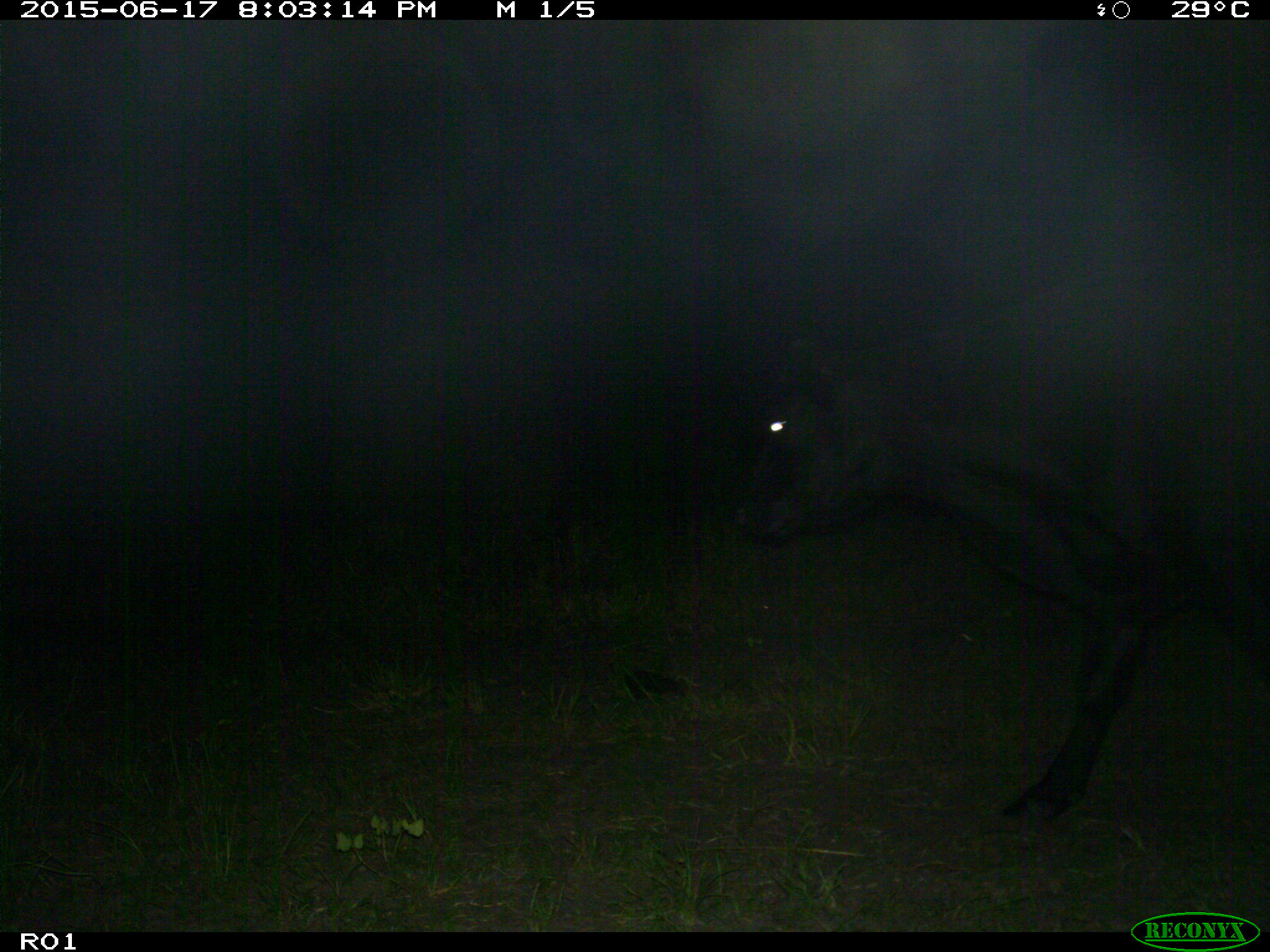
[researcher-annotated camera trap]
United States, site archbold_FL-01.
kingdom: Animalia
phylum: Chordata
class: Mammalia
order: Artiodactyla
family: Bovidae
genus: Bos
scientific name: Bos taurus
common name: domestic cow